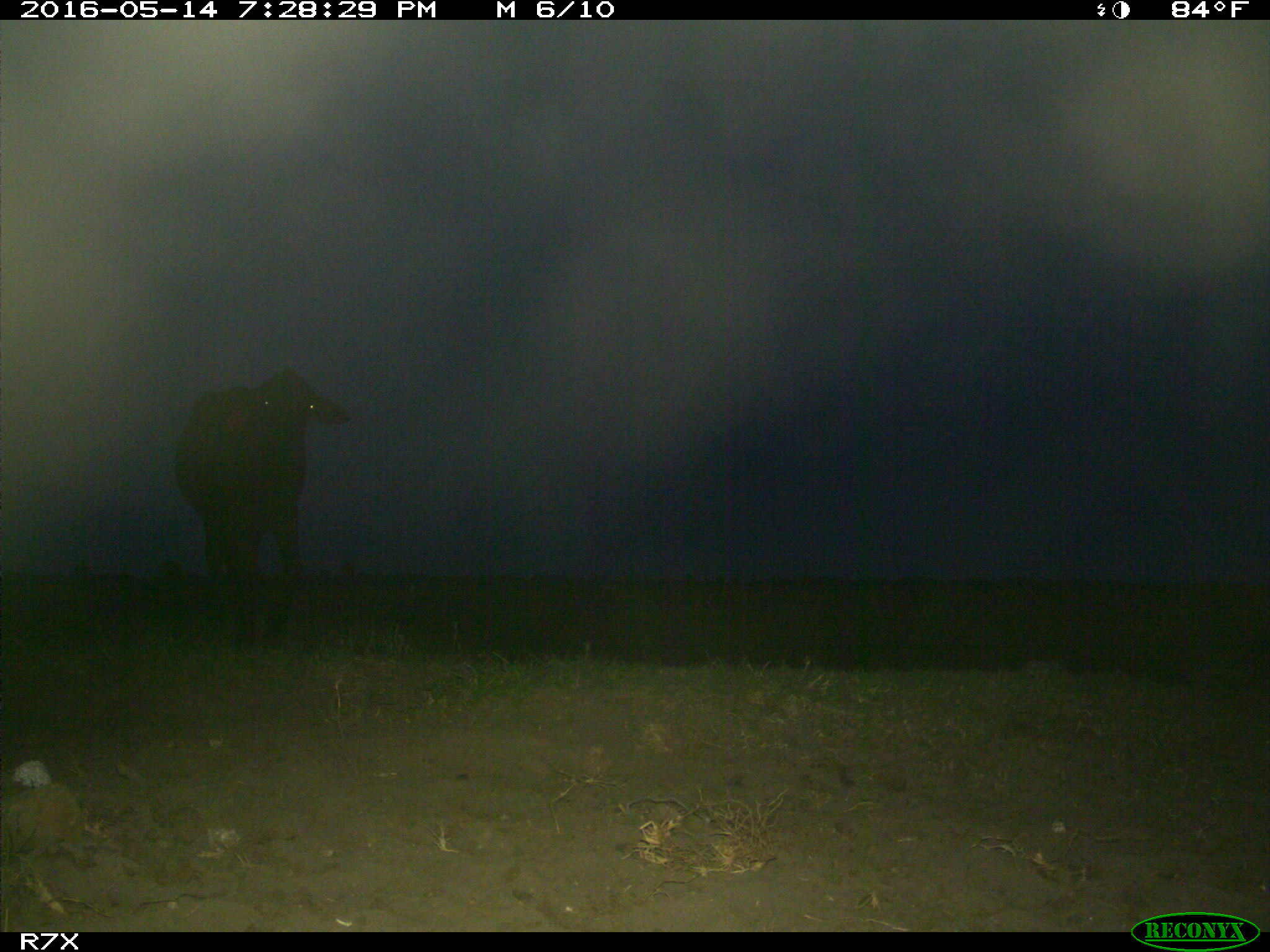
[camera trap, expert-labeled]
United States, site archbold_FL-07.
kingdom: Animalia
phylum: Chordata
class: Mammalia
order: Artiodactyla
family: Bovidae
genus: Bos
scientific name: Bos taurus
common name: domestic cow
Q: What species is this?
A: Bos taurus (domestic cow).